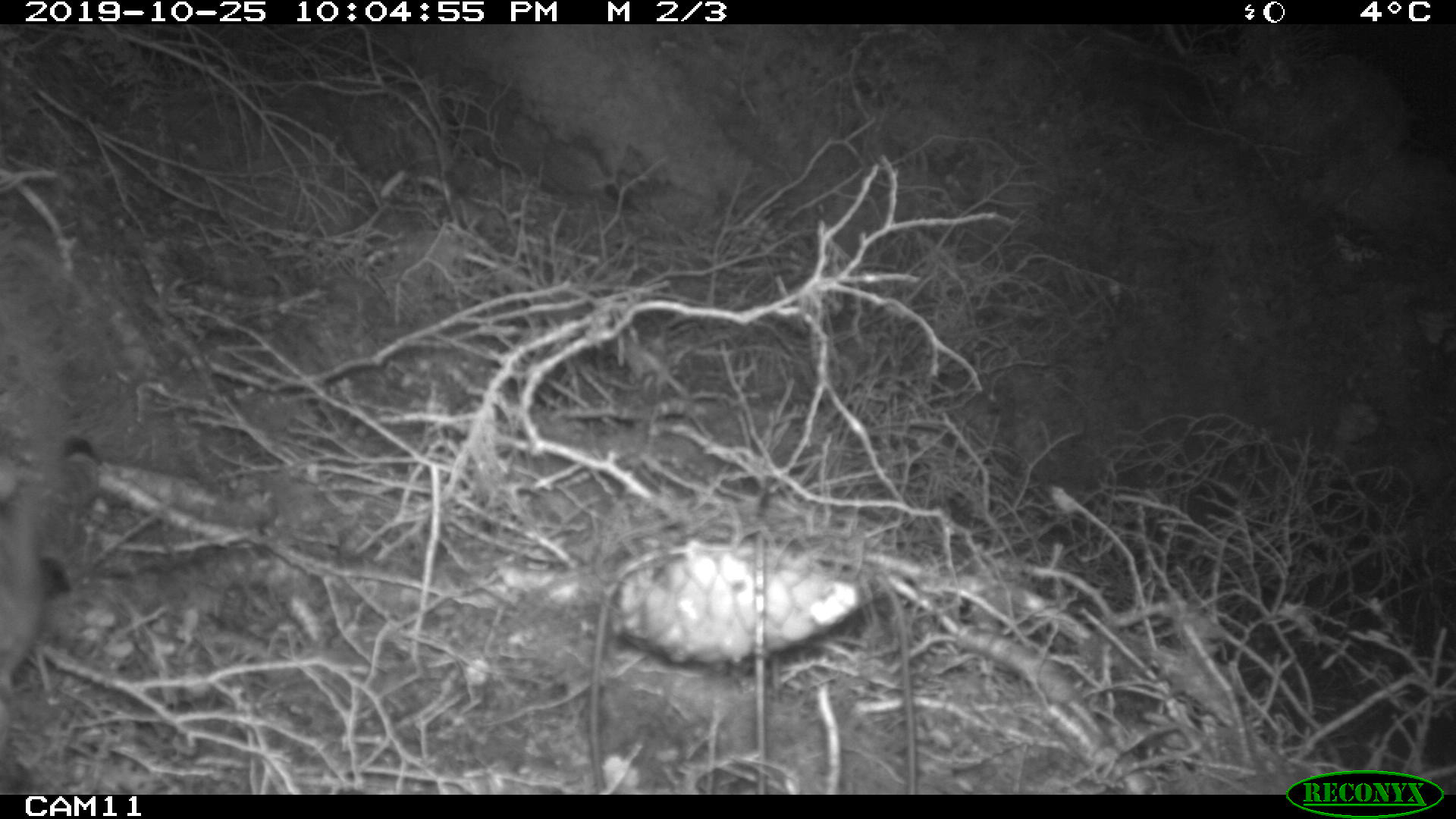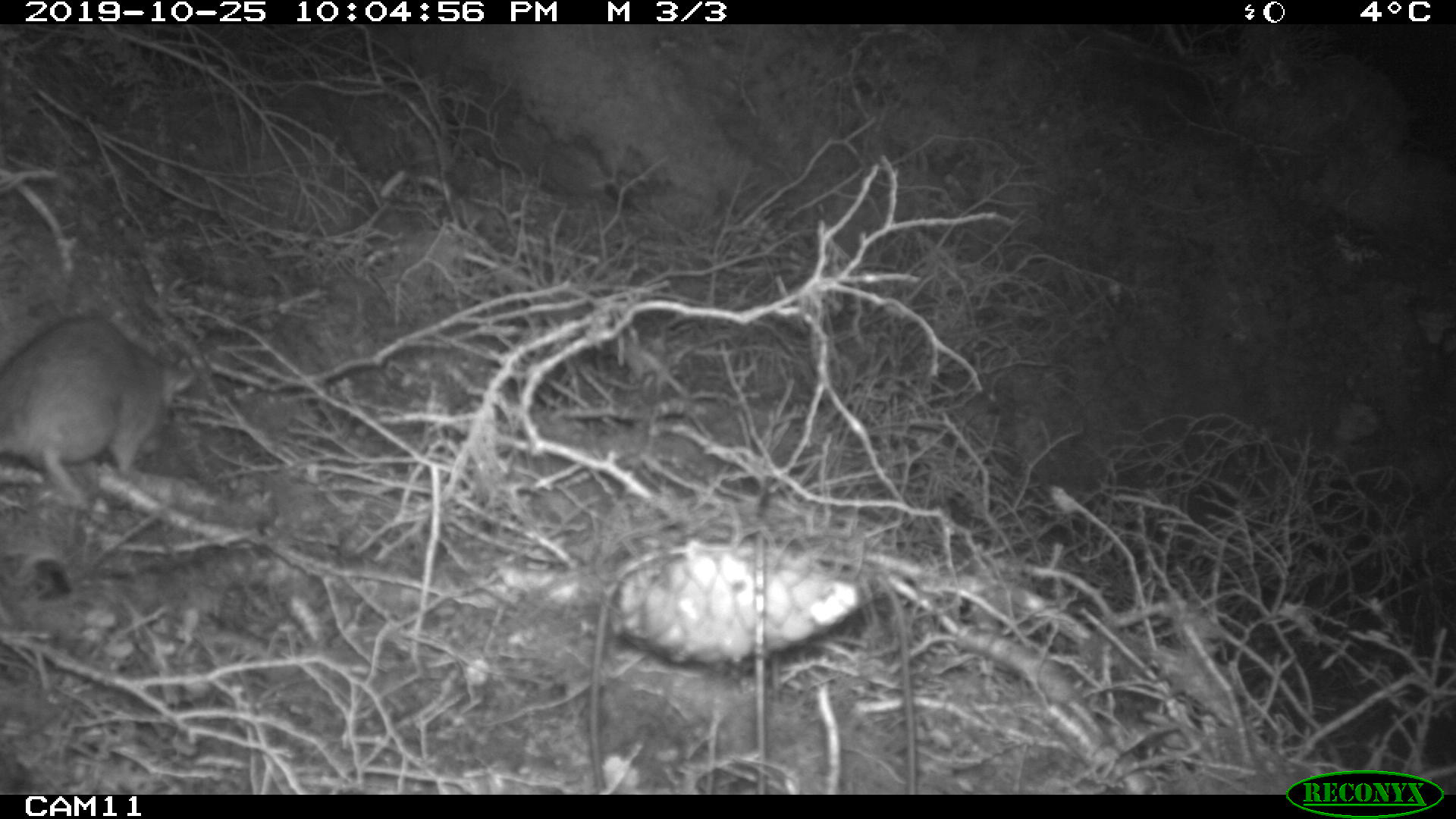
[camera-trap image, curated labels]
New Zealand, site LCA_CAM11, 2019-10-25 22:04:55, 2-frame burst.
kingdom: Animalia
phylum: Chordata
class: Mammalia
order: Rodentia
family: Muridae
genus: Rattus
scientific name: Rattus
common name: rat